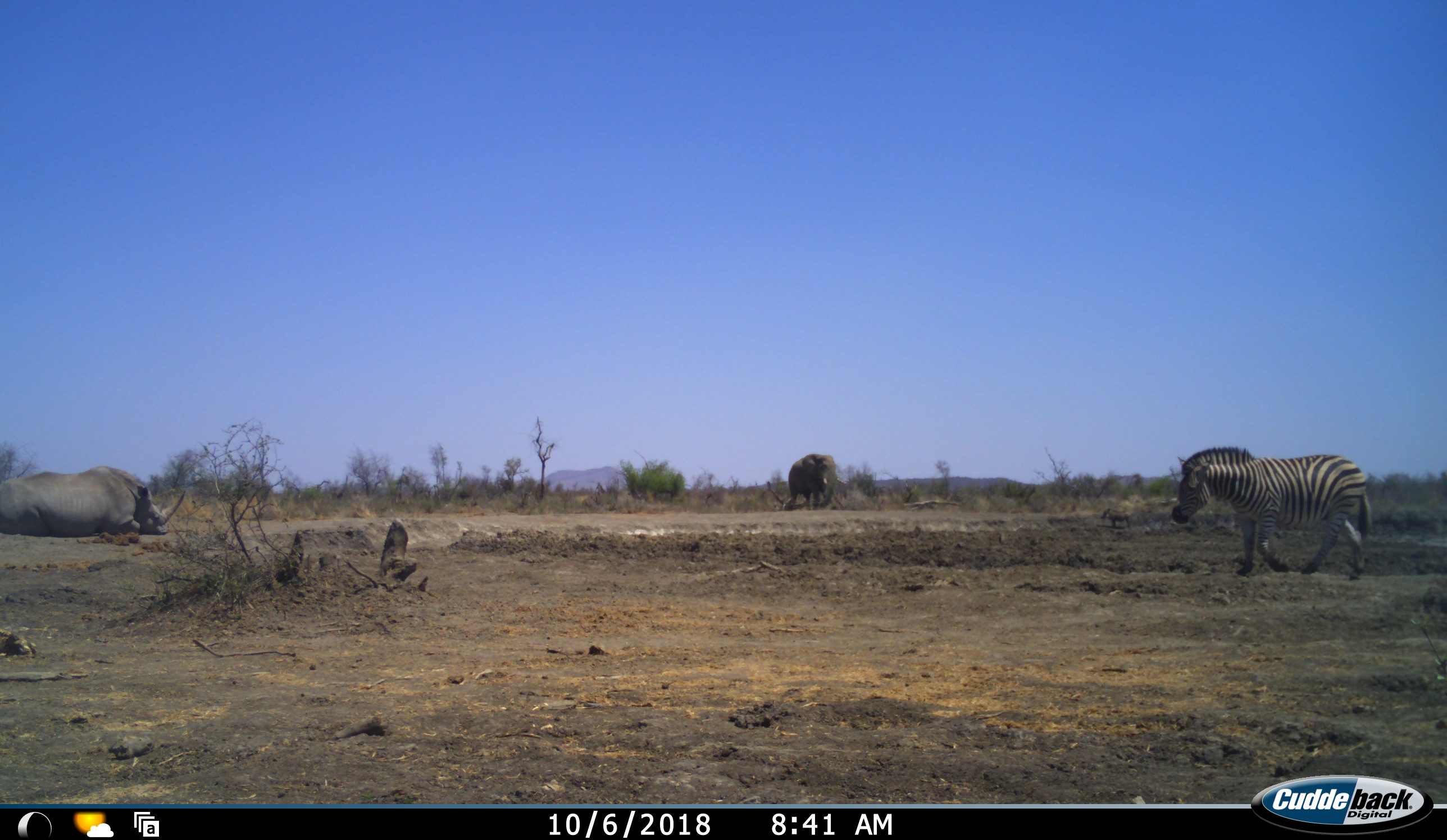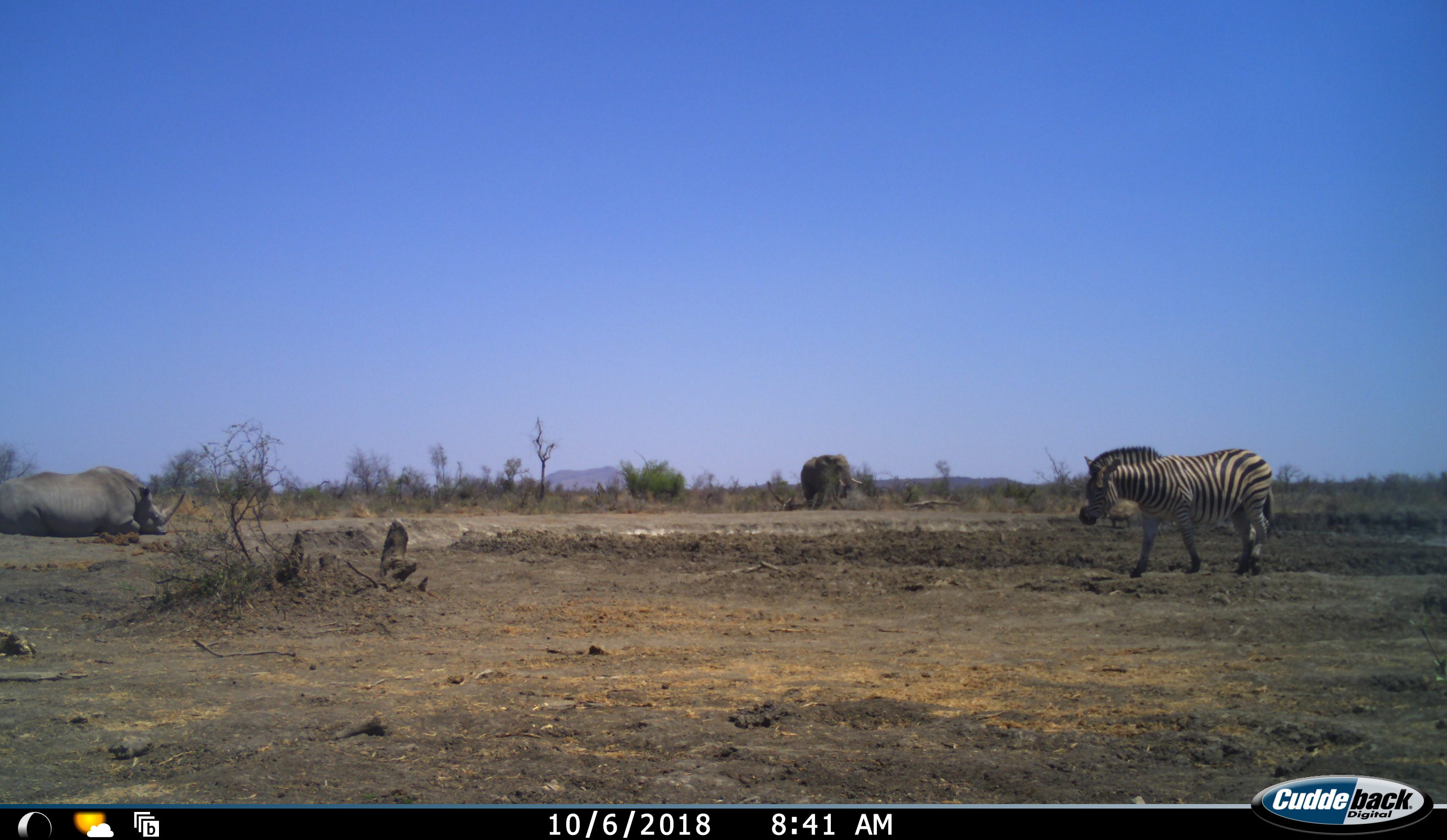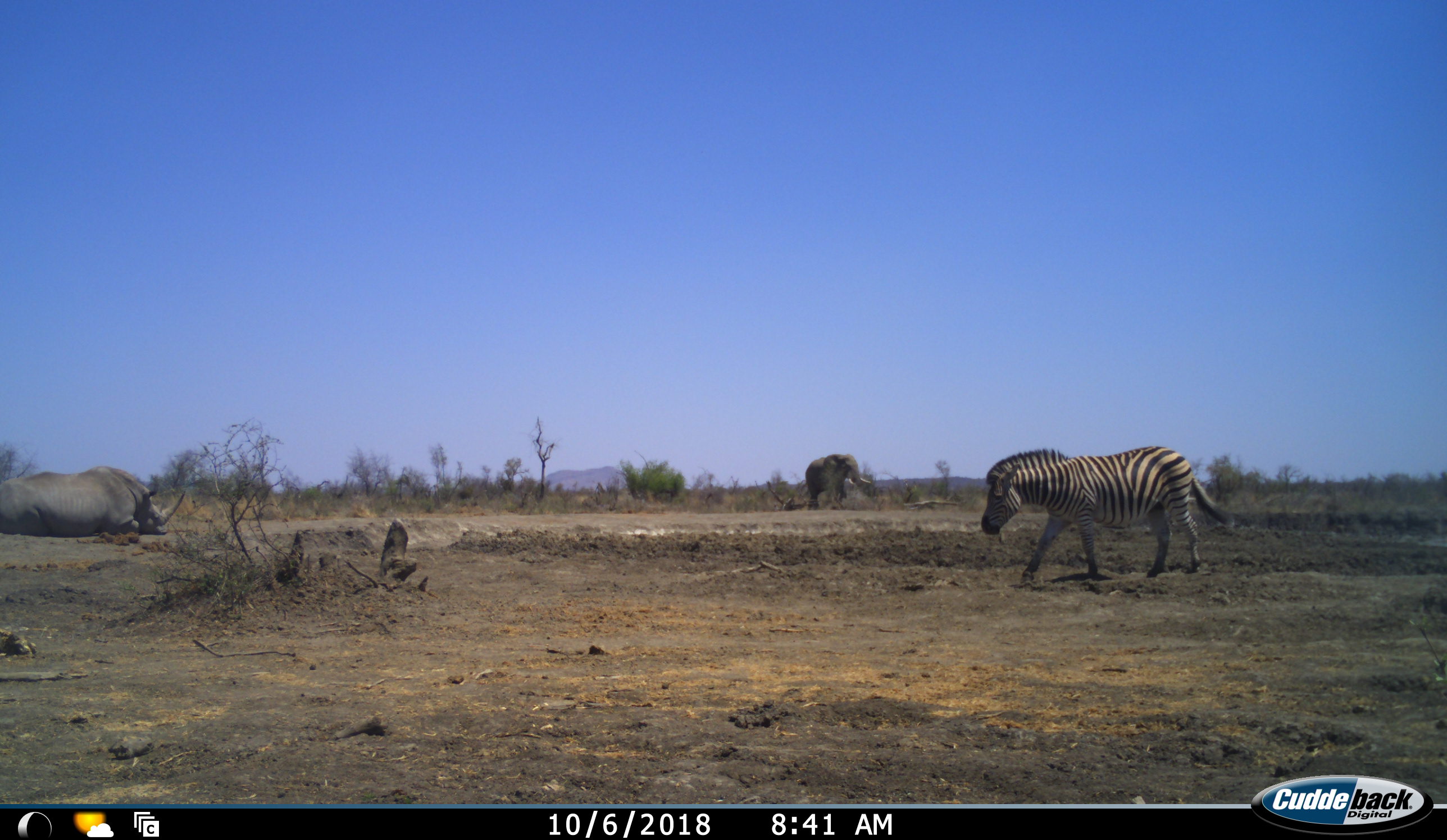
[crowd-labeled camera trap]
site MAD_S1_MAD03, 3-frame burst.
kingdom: Animalia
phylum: Chordata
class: Mammalia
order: Proboscidea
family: Elephantidae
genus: Loxodonta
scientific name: Loxodonta africana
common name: african bush elephant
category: elephant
Elephant (african bush elephant) (Loxodonta africana), count 1. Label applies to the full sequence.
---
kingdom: Animalia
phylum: Chordata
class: Mammalia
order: Perissodactyla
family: Rhinocerotidae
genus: Ceratotherium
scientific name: Ceratotherium simum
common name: white rhinoceros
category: rhinoceroswhite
Rhinoceroswhite (white rhinoceros) (Ceratotherium simum), count 1. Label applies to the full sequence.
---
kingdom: Animalia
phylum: Chordata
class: Mammalia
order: Perissodactyla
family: Equidae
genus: Equus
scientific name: Equus quagga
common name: plains zebra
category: zebraplains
Zebraplains (plains zebra) (Equus quagga), count 1. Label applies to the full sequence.